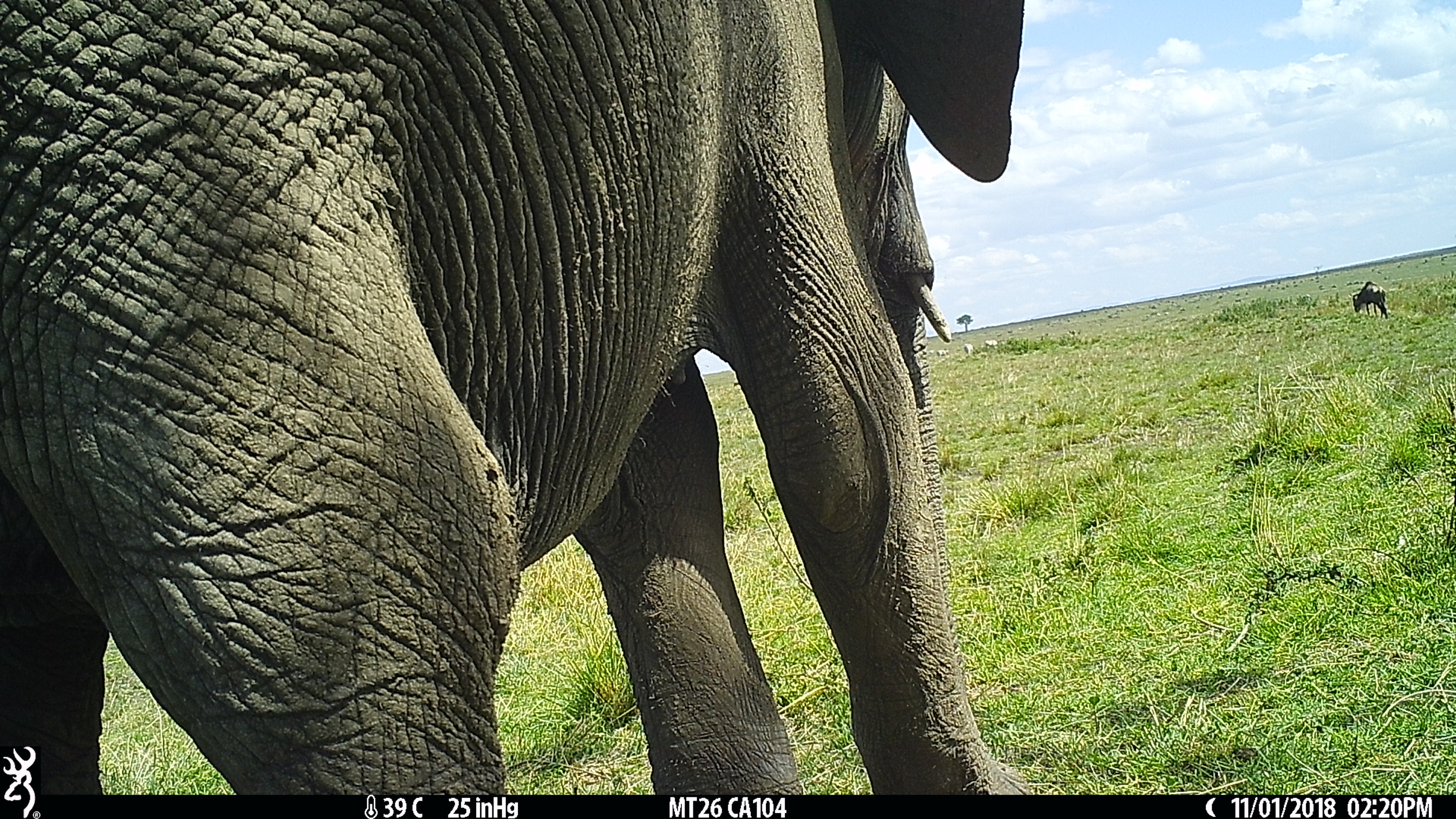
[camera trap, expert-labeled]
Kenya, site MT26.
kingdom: Animalia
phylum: Chordata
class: Mammalia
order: Artiodactyla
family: Bovidae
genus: Connochaetes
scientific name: Connochaetes taurinus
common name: blue wildebeest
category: wildebeest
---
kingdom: Animalia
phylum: Chordata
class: Mammalia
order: Proboscidea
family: Elephantidae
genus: Loxodonta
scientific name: Loxodonta africana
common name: elephant